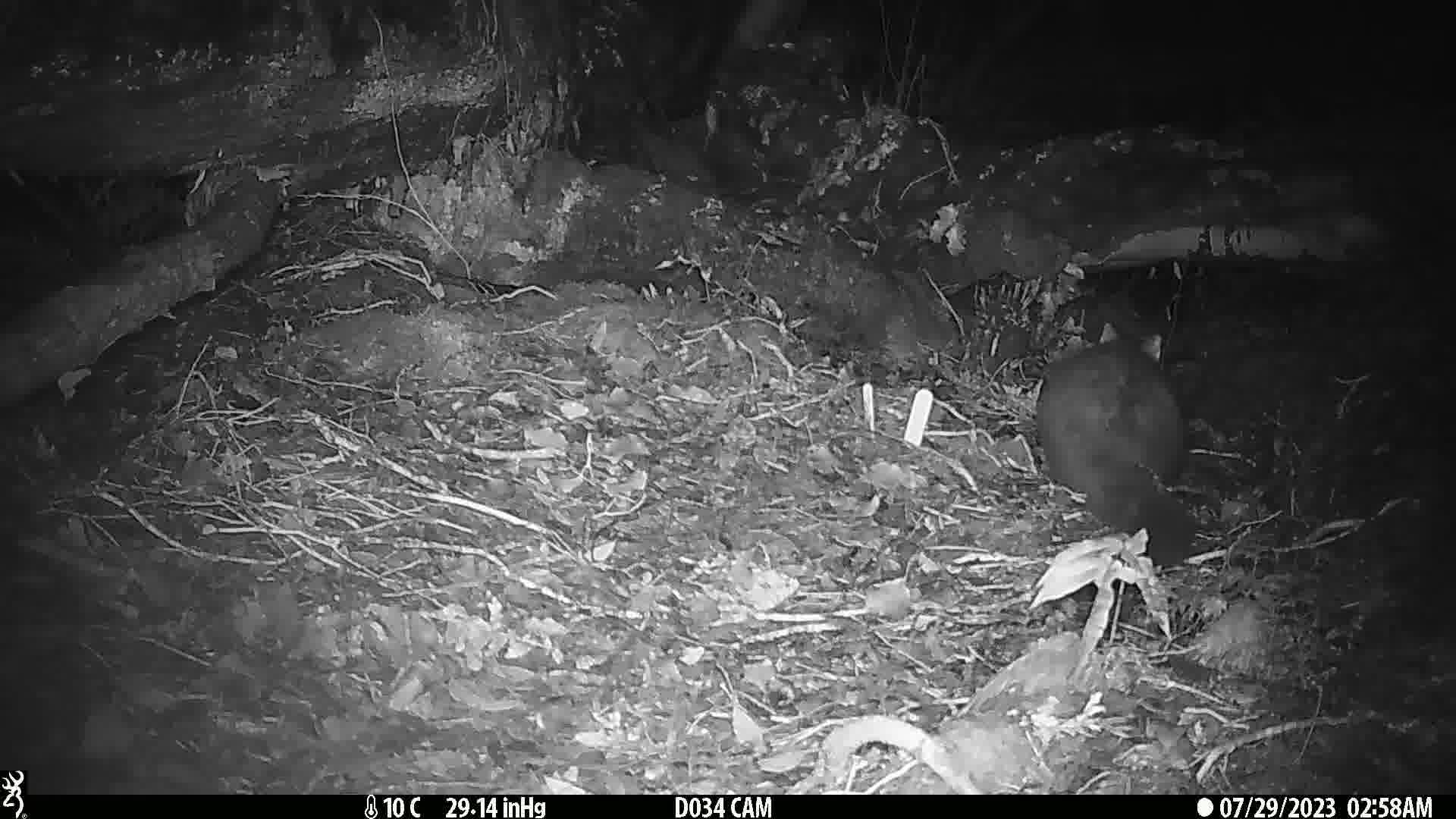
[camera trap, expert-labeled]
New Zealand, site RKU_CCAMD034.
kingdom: Animalia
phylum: Chordata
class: Mammalia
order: Diprotodontia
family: Phalangeridae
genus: Trichosurus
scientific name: Trichosurus vulpecula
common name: common brushtail possum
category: possum